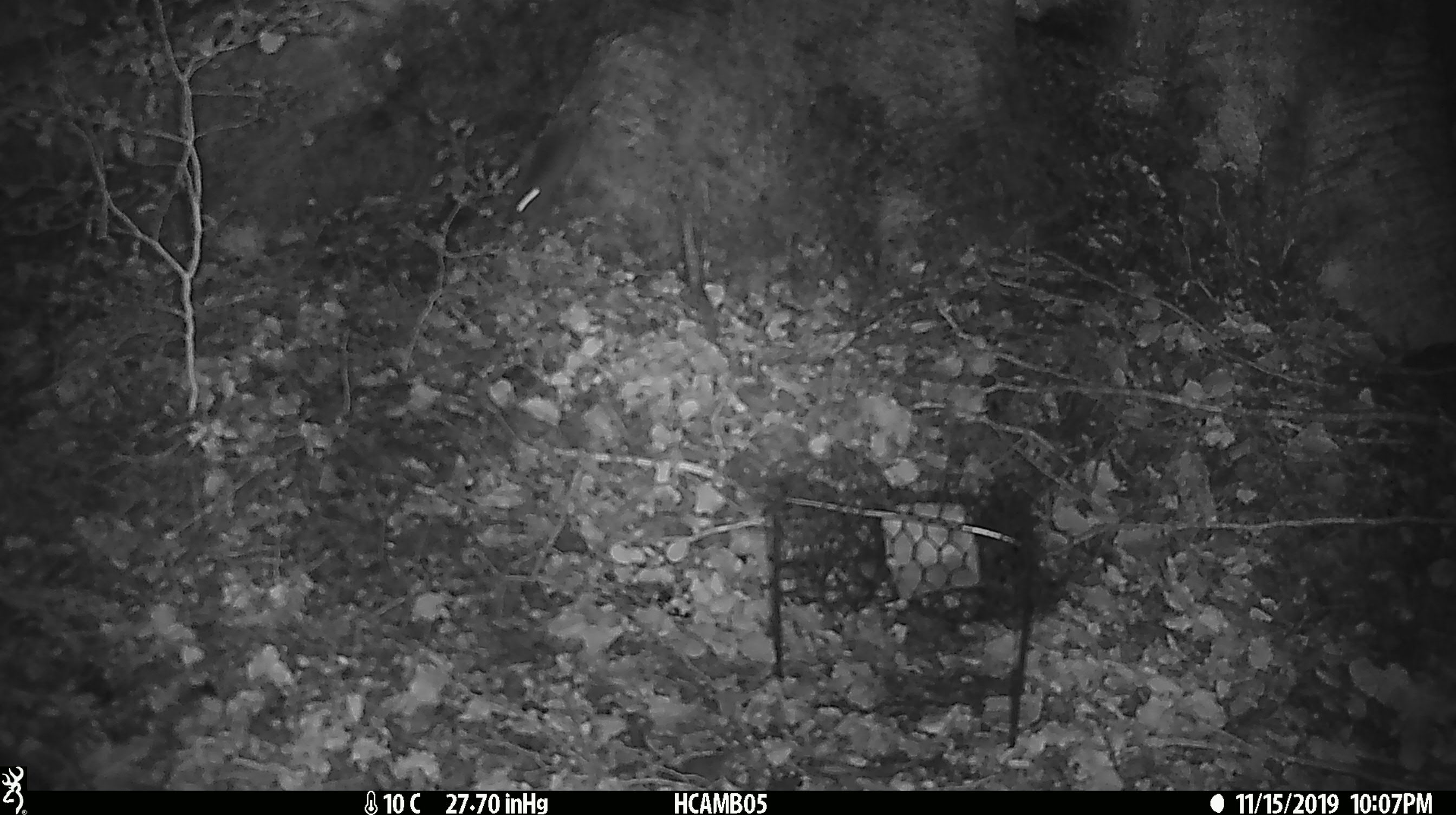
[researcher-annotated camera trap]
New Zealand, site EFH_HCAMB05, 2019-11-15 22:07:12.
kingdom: Animalia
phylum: Chordata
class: Mammalia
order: Rodentia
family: Muridae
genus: Mus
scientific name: Mus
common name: mouse